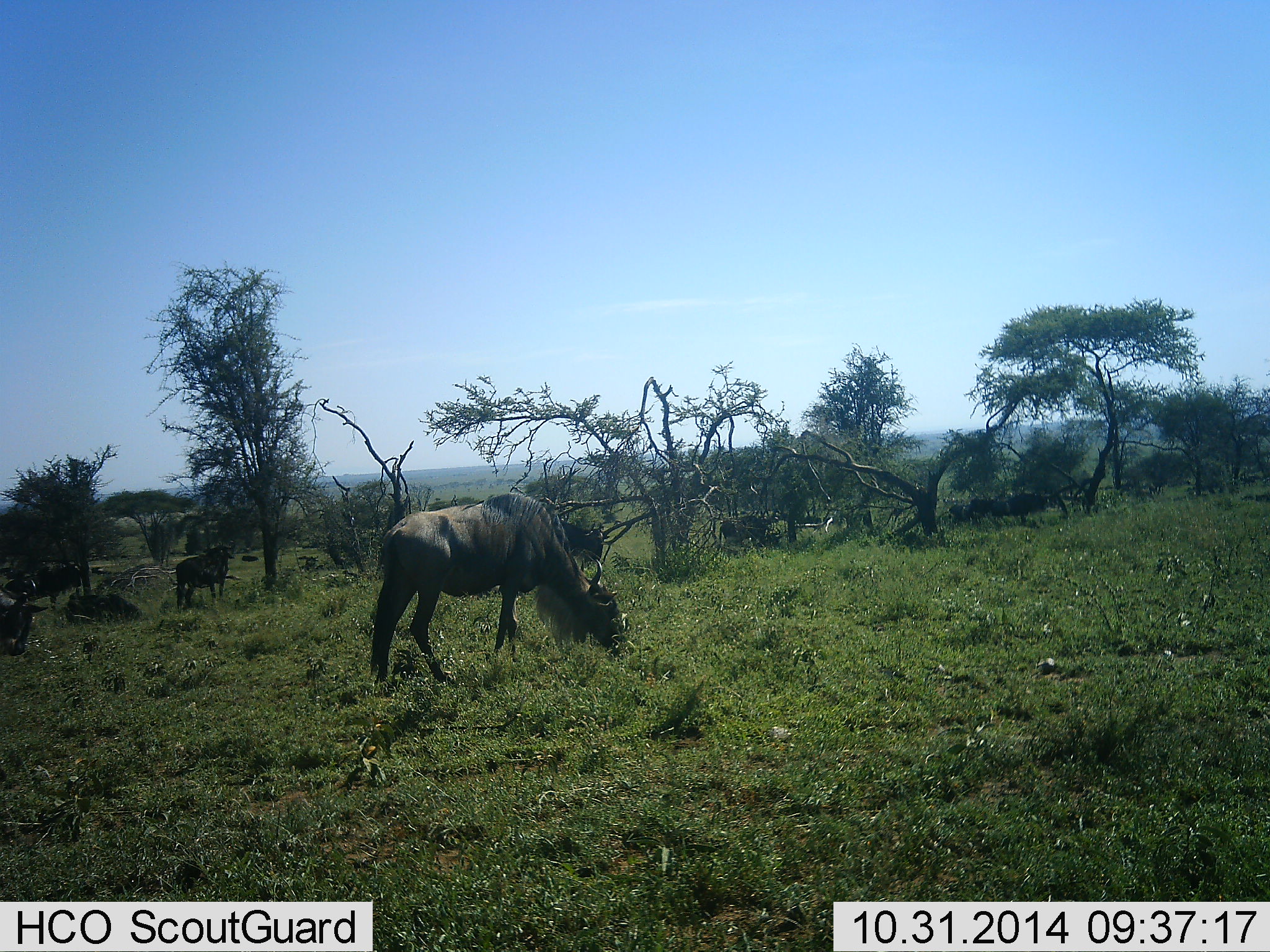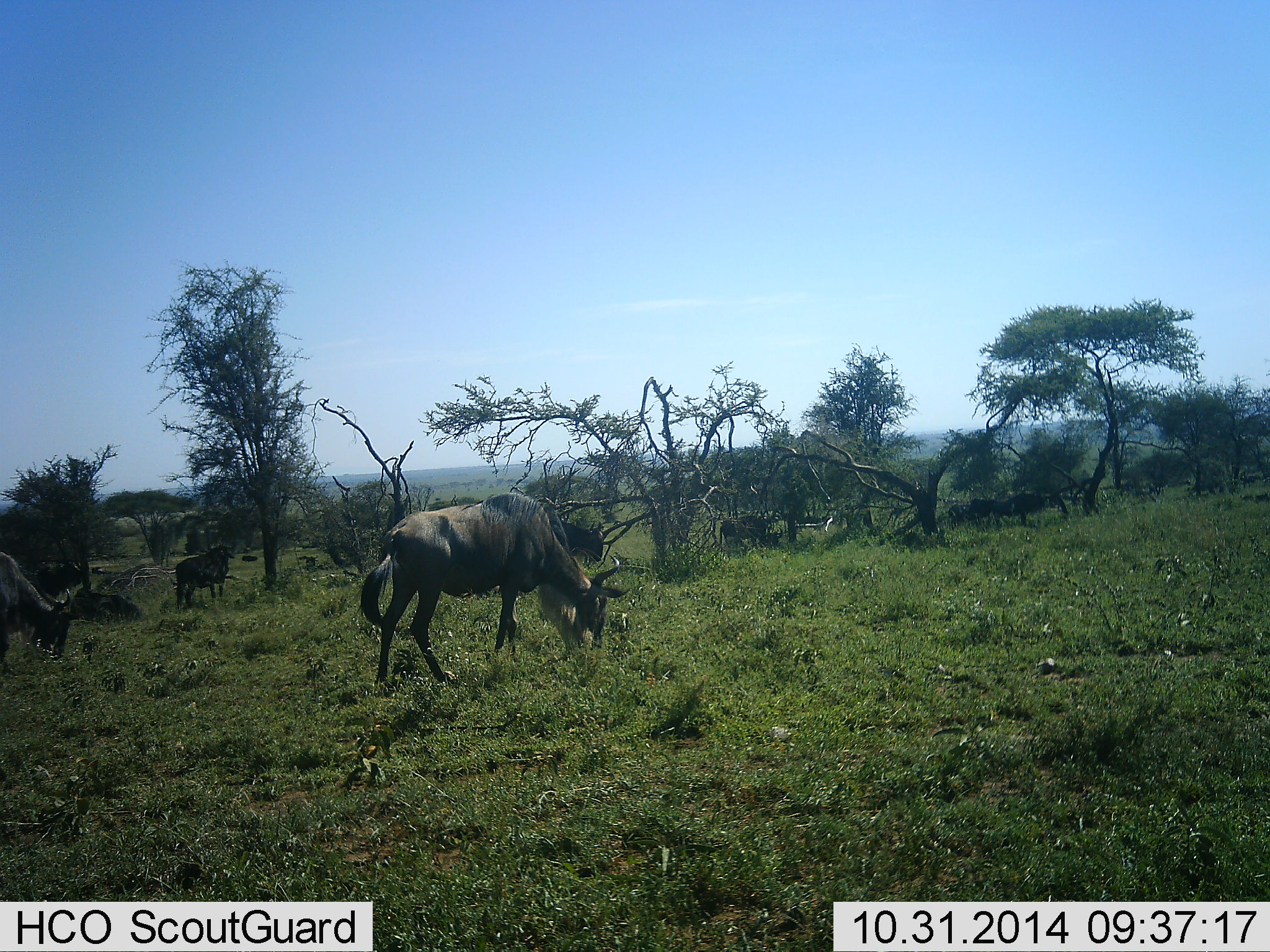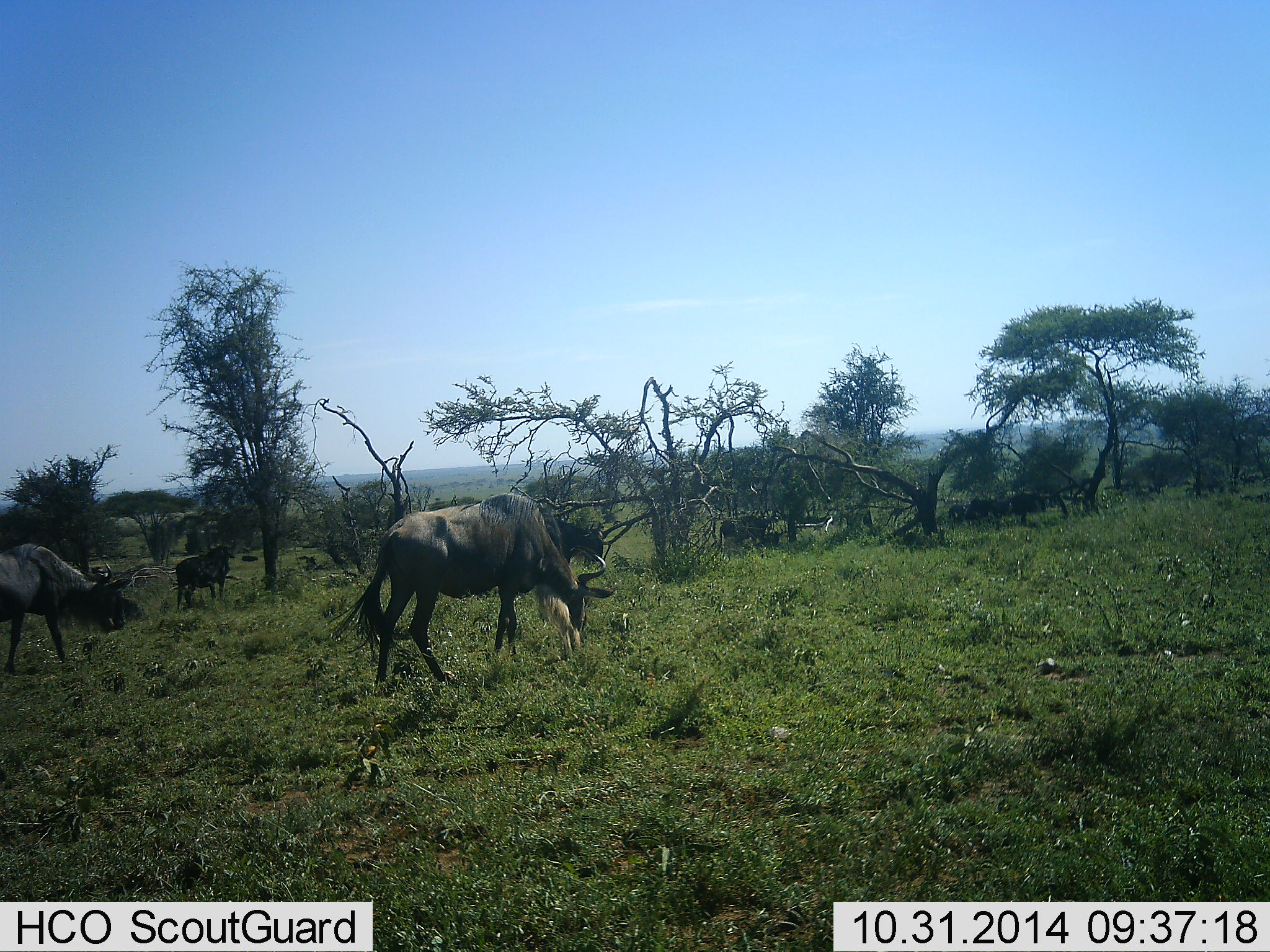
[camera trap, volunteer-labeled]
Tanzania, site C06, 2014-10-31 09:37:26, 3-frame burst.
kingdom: Animalia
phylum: Chordata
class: Mammalia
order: Artiodactyla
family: Bovidae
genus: Connochaetes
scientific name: Connochaetes taurinus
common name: blue wildebeest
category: wildebeest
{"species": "wildebeest (blue wildebeest) (Connochaetes taurinus)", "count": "4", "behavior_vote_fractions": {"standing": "60%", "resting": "10%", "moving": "30%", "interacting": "0%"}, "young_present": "0%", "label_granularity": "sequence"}